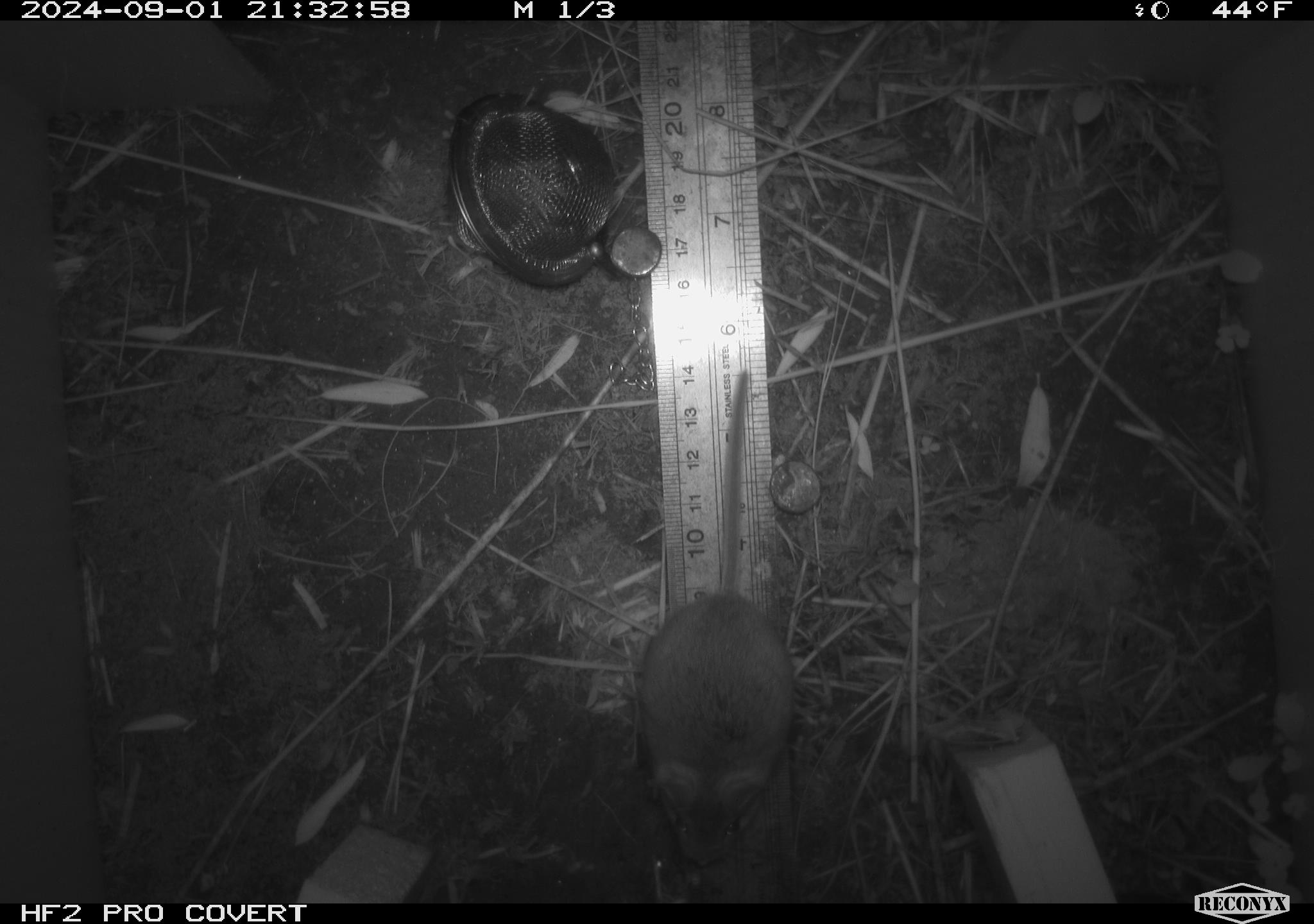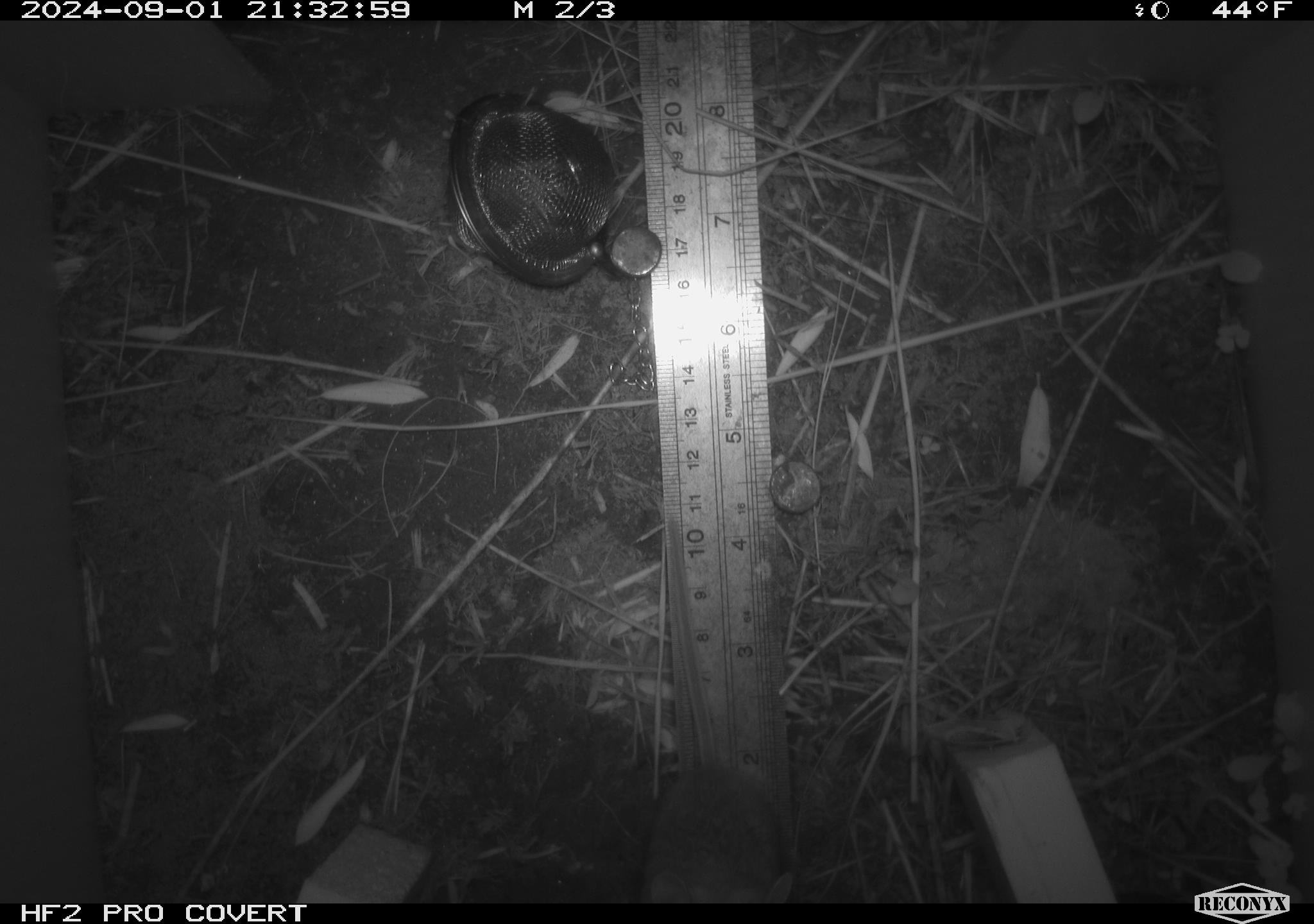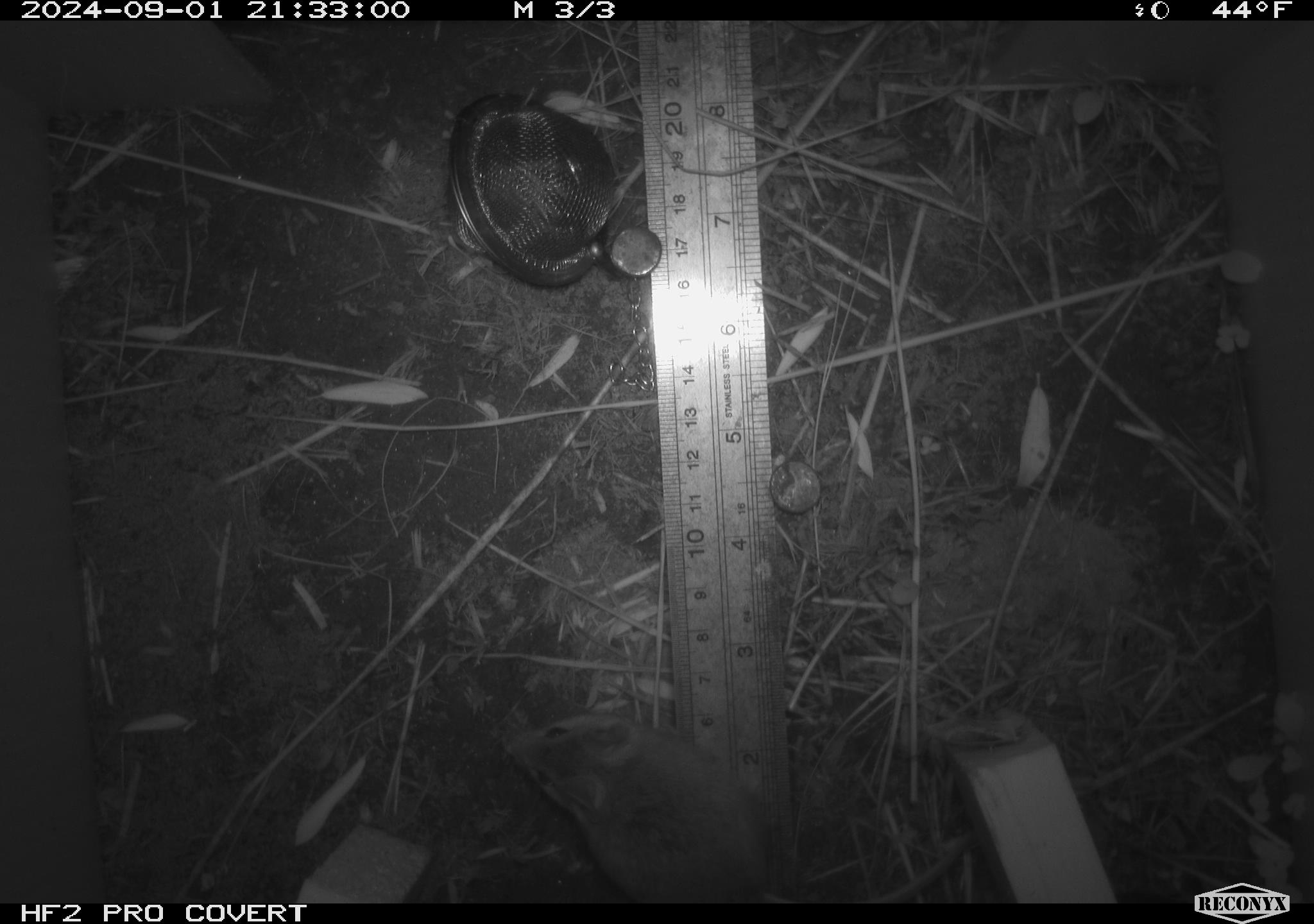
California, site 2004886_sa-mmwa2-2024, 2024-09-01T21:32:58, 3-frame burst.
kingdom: Animalia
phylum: Chordata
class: Mammalia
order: Rodentia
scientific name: Rodentia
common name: mouse species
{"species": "mouse species (Rodentia)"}